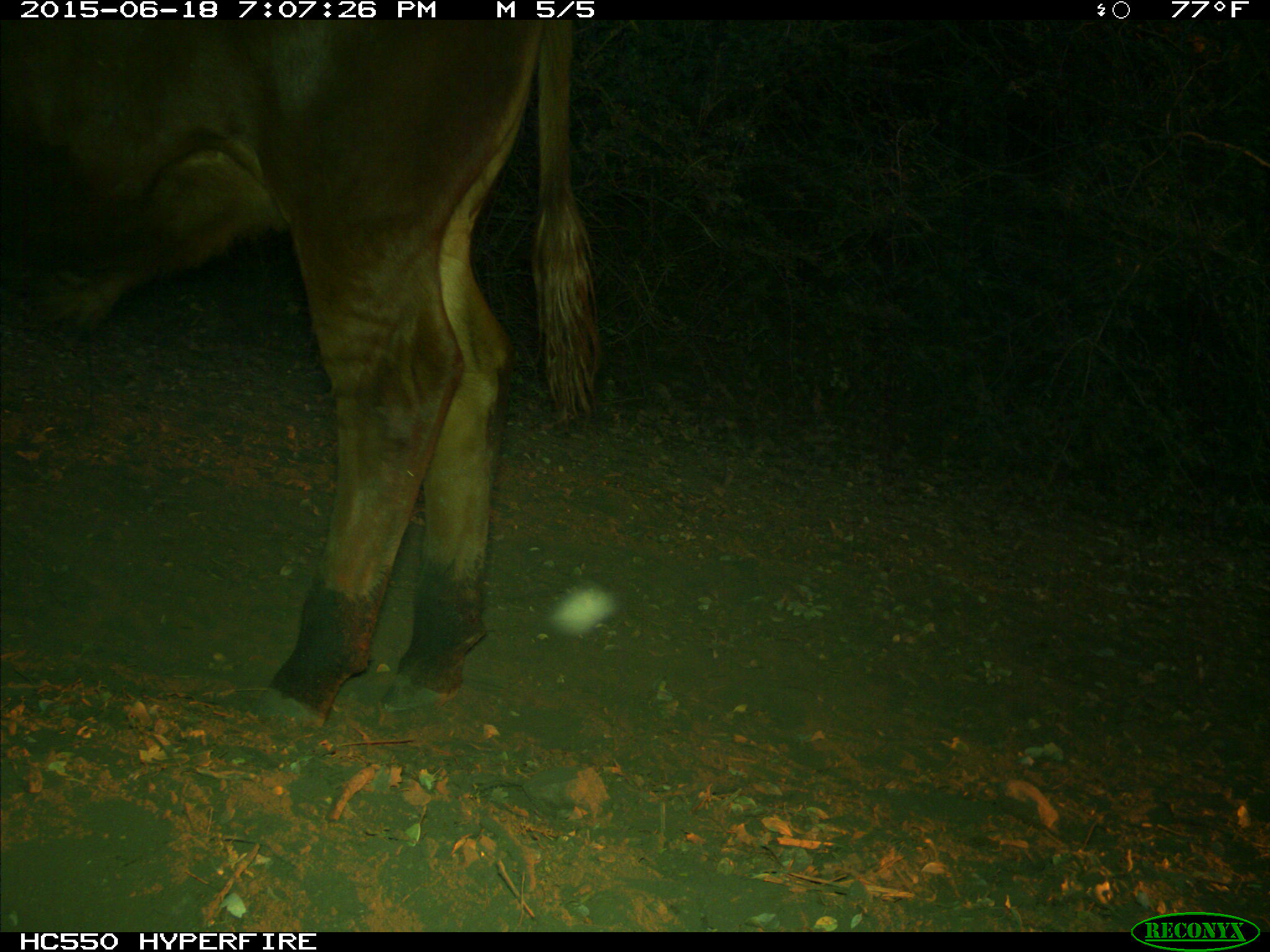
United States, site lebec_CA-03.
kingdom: Animalia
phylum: Chordata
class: Mammalia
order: Artiodactyla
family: Bovidae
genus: Bos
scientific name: Bos taurus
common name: domestic cow